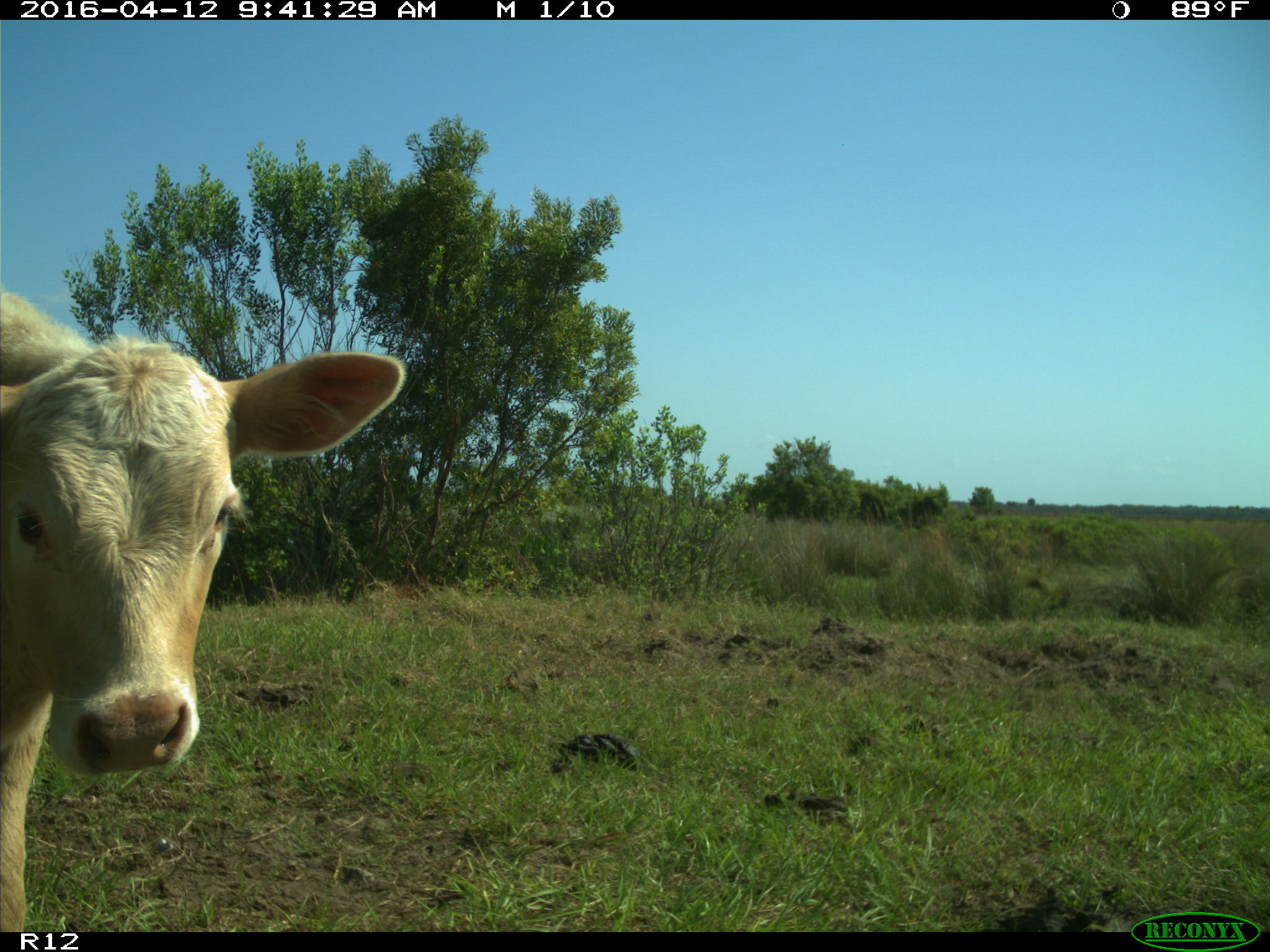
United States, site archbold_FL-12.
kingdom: Animalia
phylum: Chordata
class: Mammalia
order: Artiodactyla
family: Bovidae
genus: Bos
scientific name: Bos taurus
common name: domestic cow